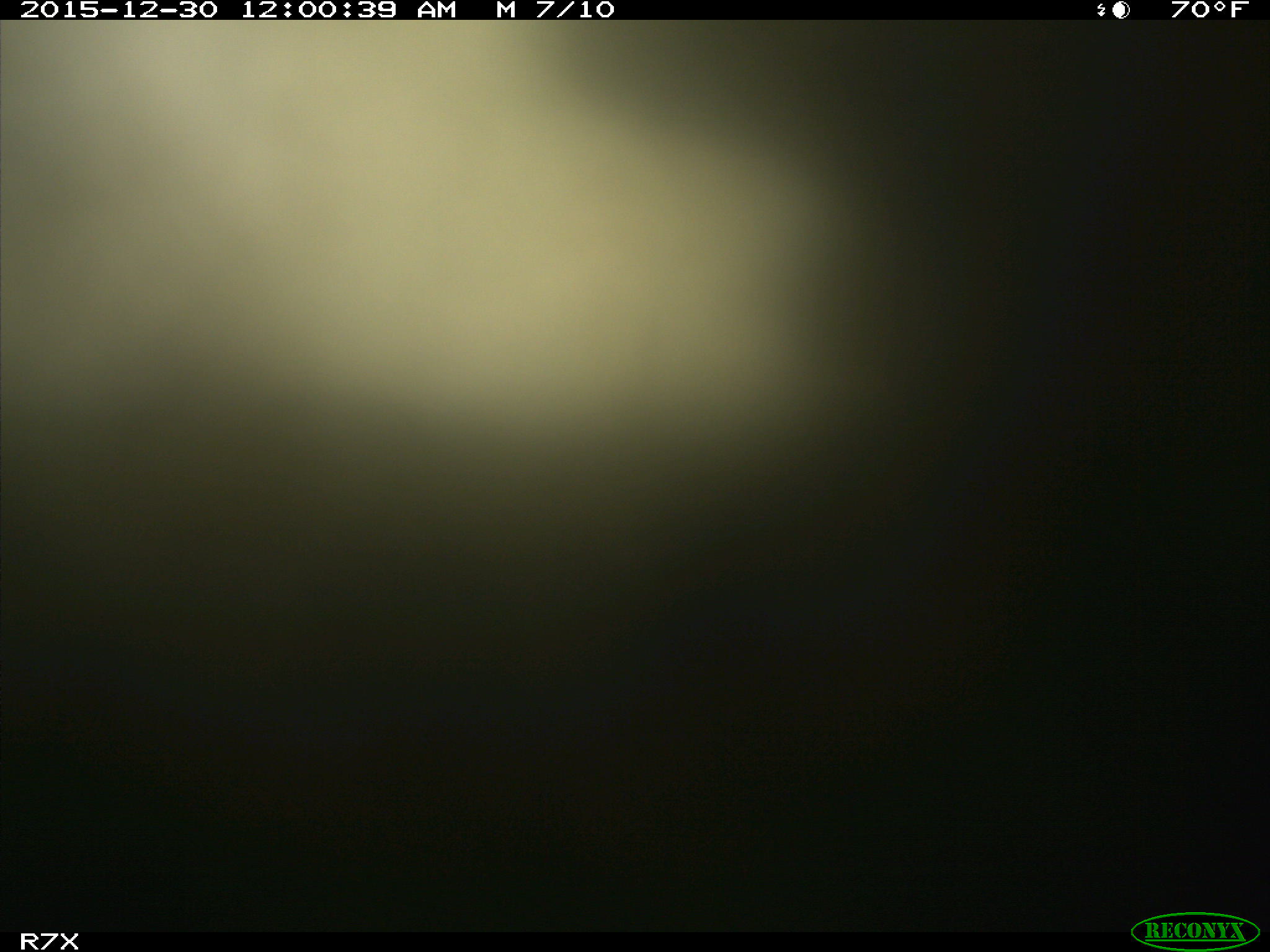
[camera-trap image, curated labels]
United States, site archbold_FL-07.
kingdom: Animalia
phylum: Chordata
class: Mammalia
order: Artiodactyla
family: Bovidae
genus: Bos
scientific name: Bos taurus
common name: domestic cow